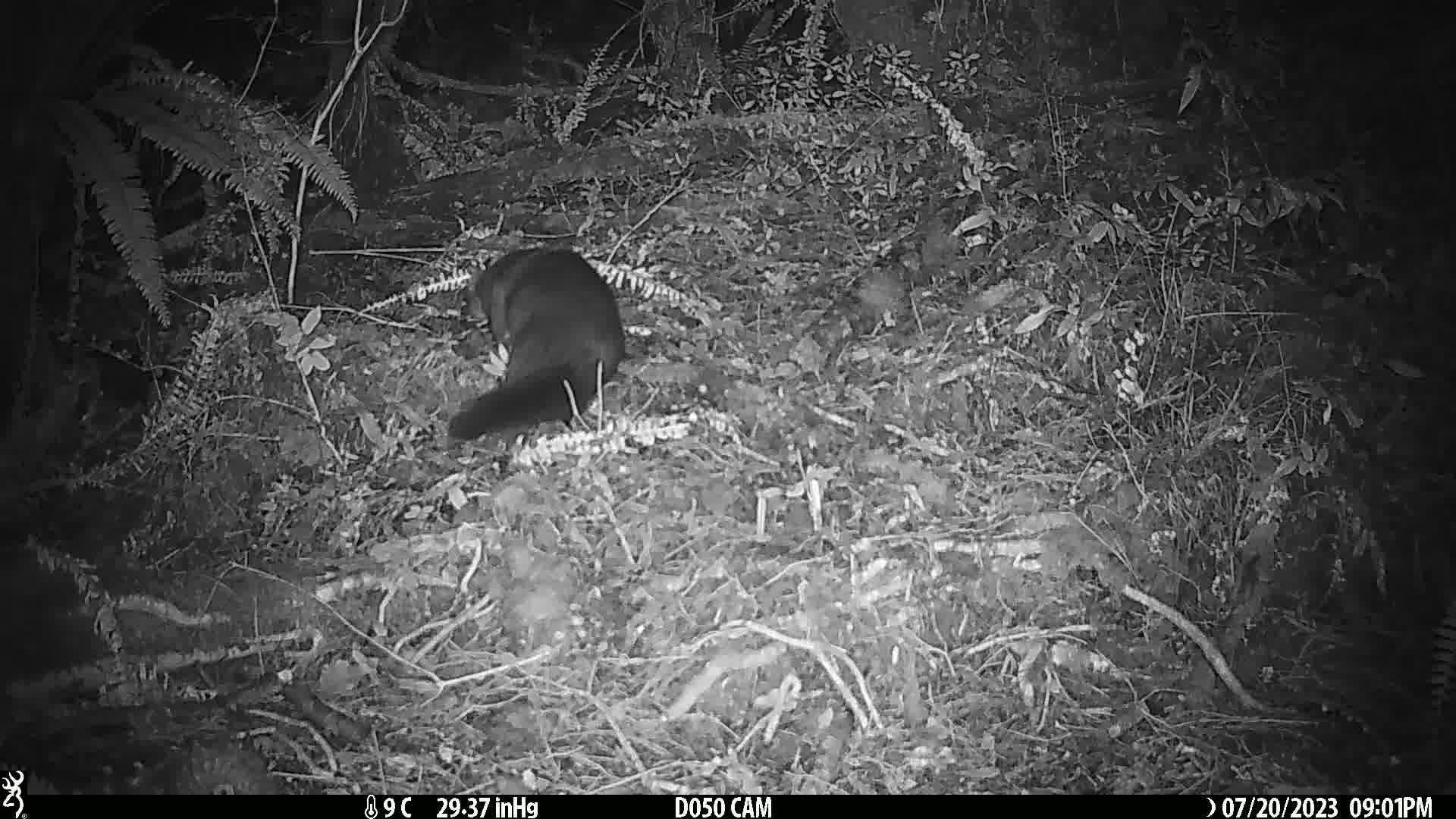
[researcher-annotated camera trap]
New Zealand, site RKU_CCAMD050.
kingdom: Animalia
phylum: Chordata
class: Mammalia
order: Diprotodontia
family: Phalangeridae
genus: Trichosurus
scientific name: Trichosurus vulpecula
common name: common brushtail possum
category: possum